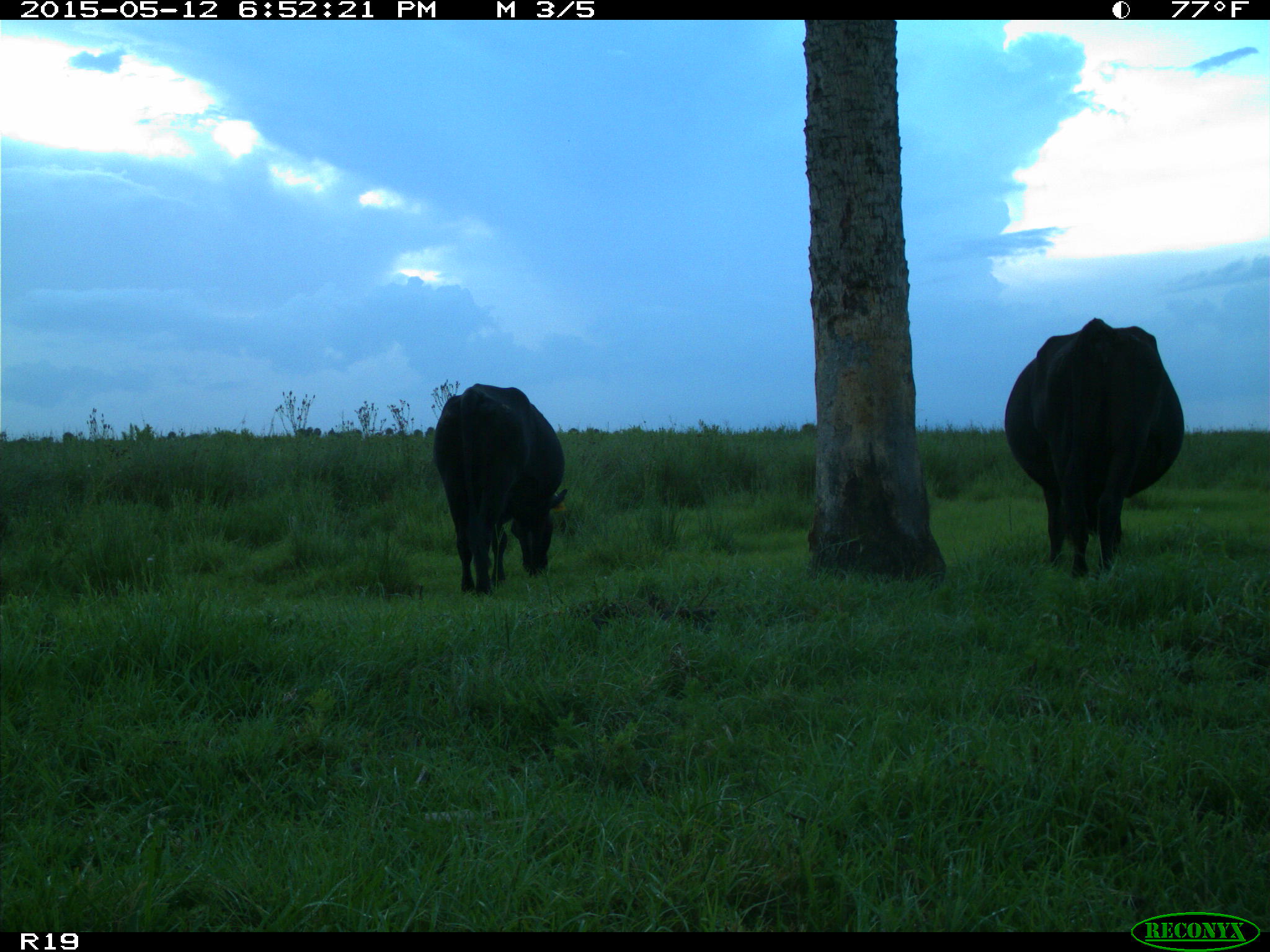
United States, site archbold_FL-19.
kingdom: Animalia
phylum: Chordata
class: Mammalia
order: Artiodactyla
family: Bovidae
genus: Bos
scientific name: Bos taurus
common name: domestic cow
Bos taurus (domestic cow).